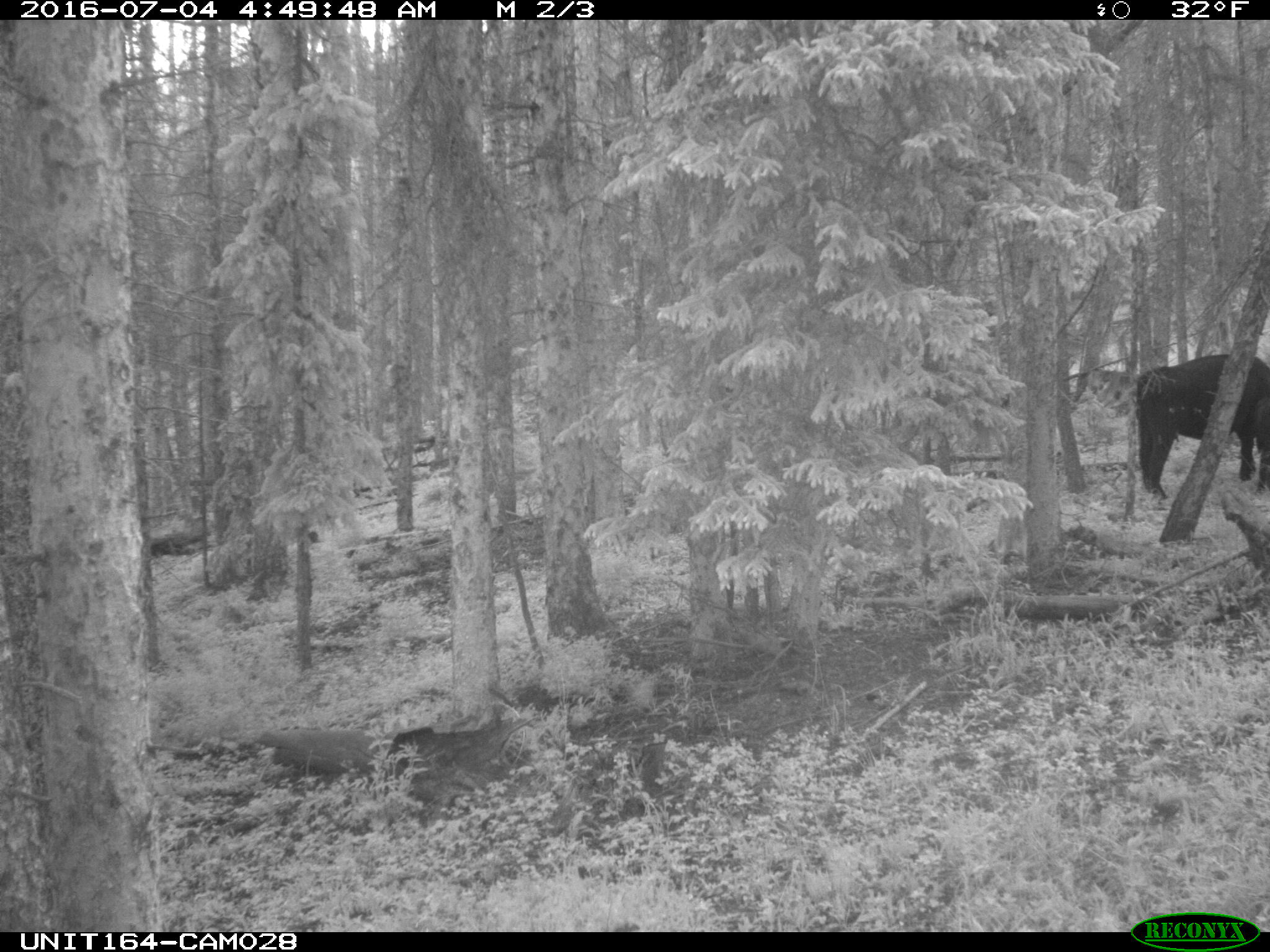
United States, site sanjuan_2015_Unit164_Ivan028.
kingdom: Animalia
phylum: Chordata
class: Mammalia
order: Artiodactyla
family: Bovidae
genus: Bos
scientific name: Bos taurus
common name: domestic cow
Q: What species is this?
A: Bos taurus (domestic cow).